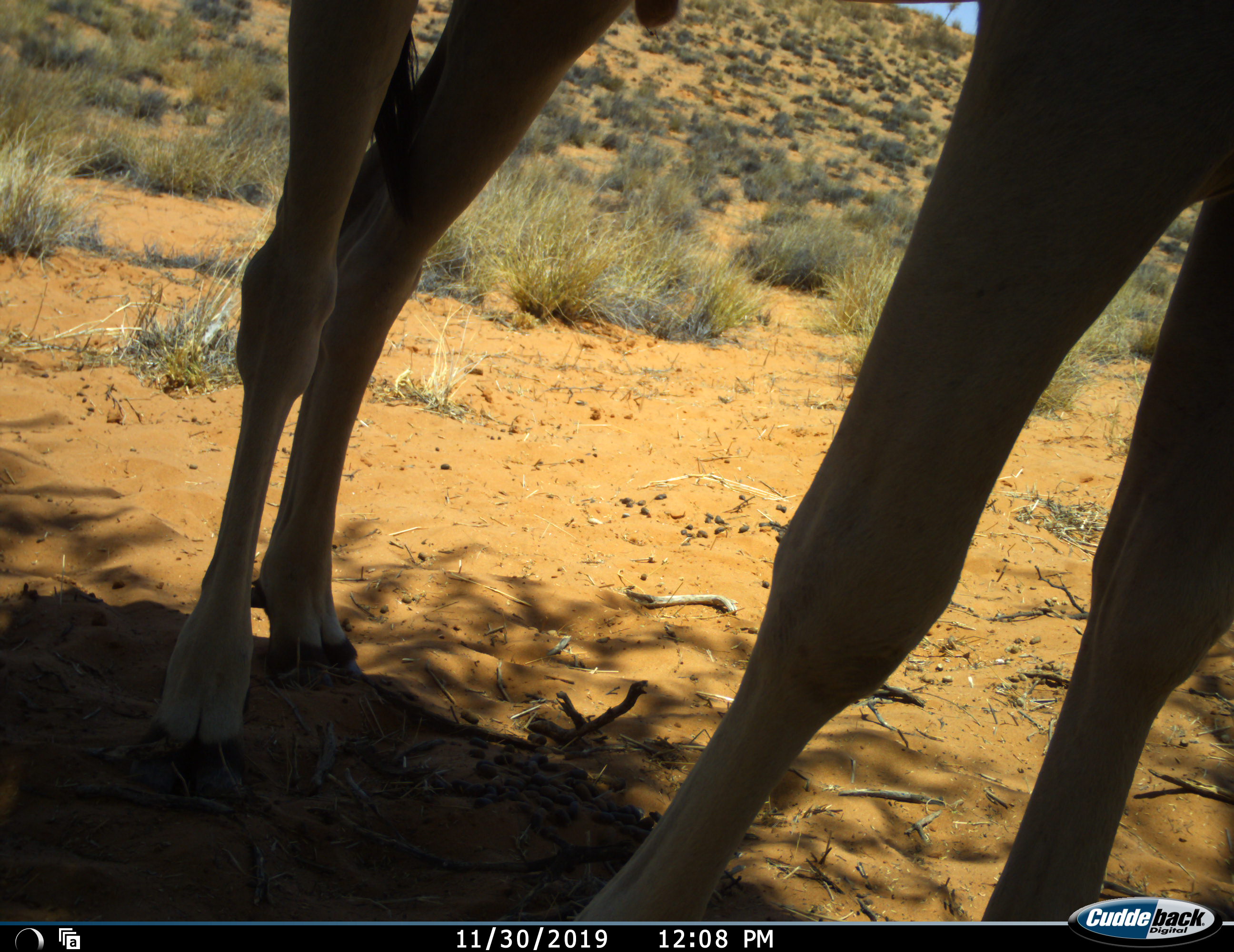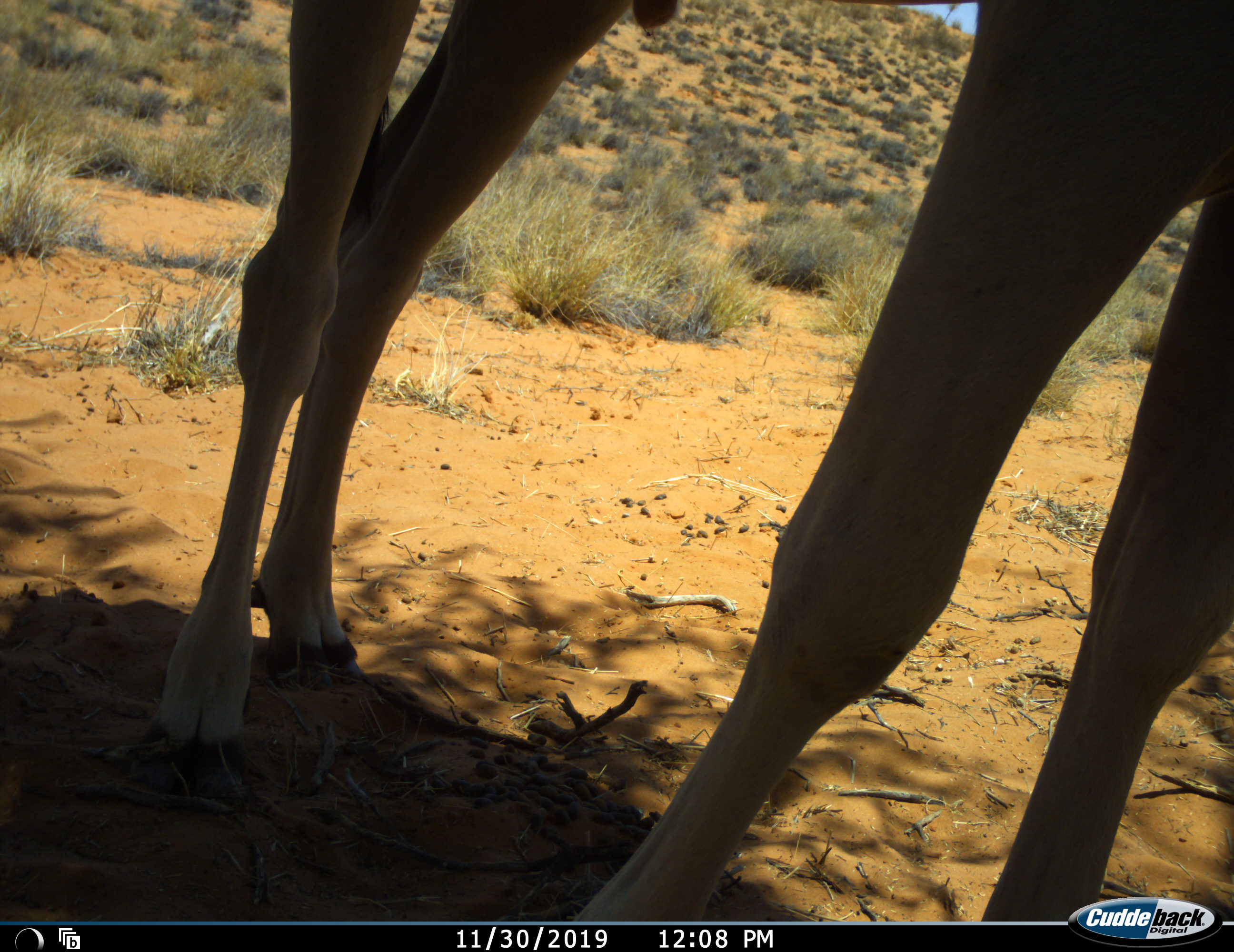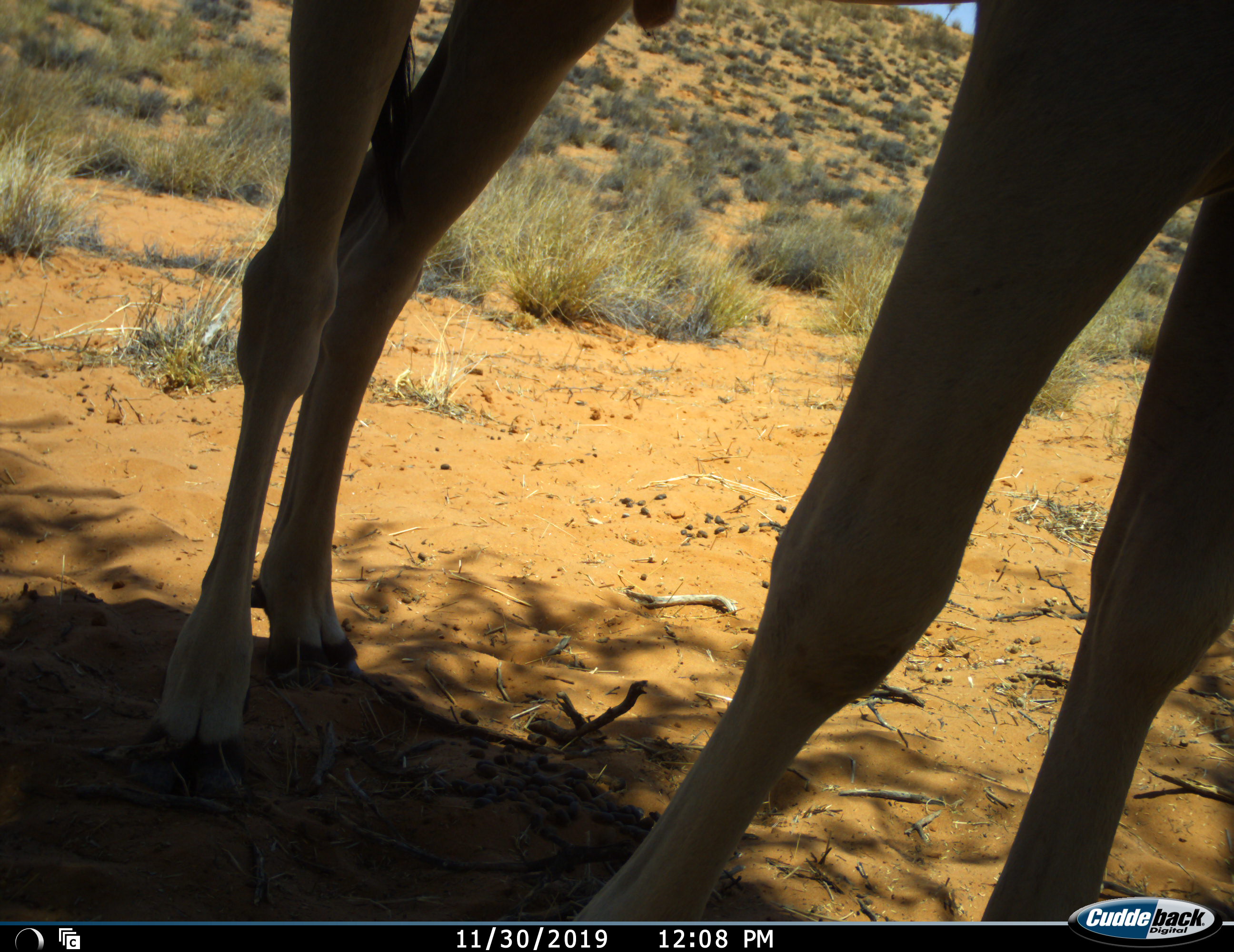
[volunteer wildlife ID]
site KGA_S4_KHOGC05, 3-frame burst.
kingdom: Animalia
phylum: Chordata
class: Mammalia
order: Artiodactyla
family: Bovidae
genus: Aepyceros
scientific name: Aepyceros melampus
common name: impala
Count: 1.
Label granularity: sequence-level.